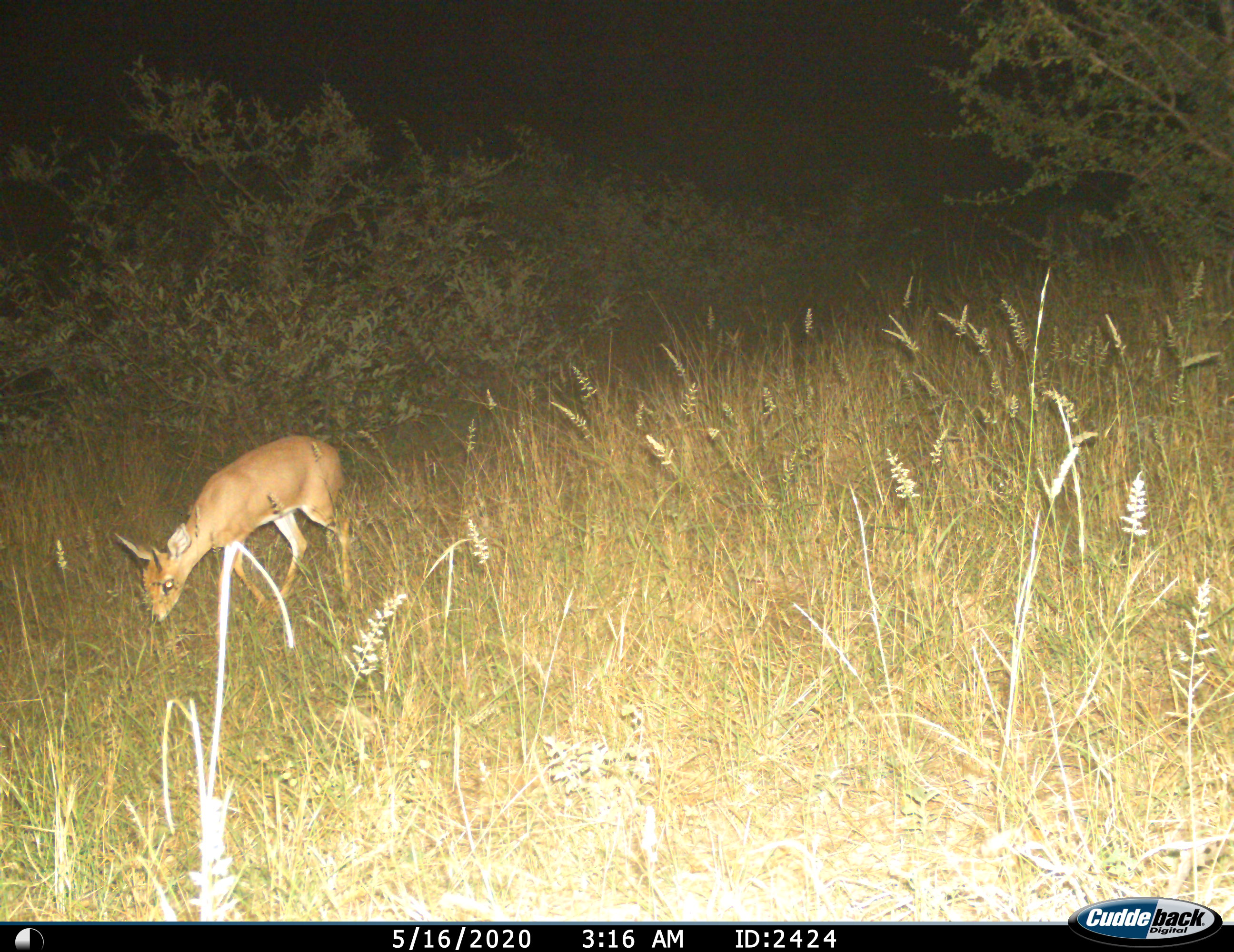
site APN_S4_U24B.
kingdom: Animalia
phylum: Chordata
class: Mammalia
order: Artiodactyla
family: Bovidae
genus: Raphicerus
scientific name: Raphicerus campestris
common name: steenbok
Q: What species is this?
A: Steenbok (Raphicerus campestris).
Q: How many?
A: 1.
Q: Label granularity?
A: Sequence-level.